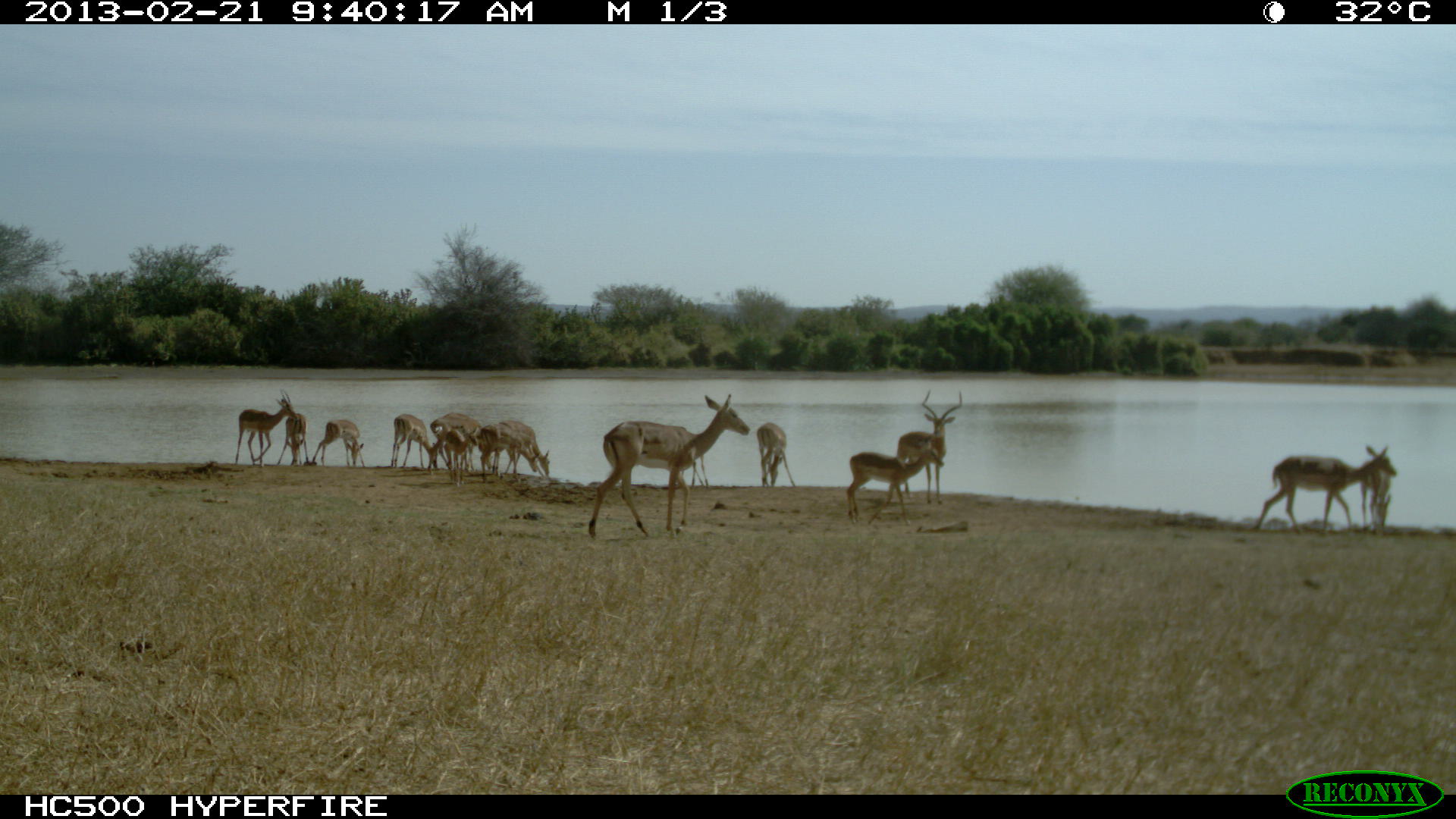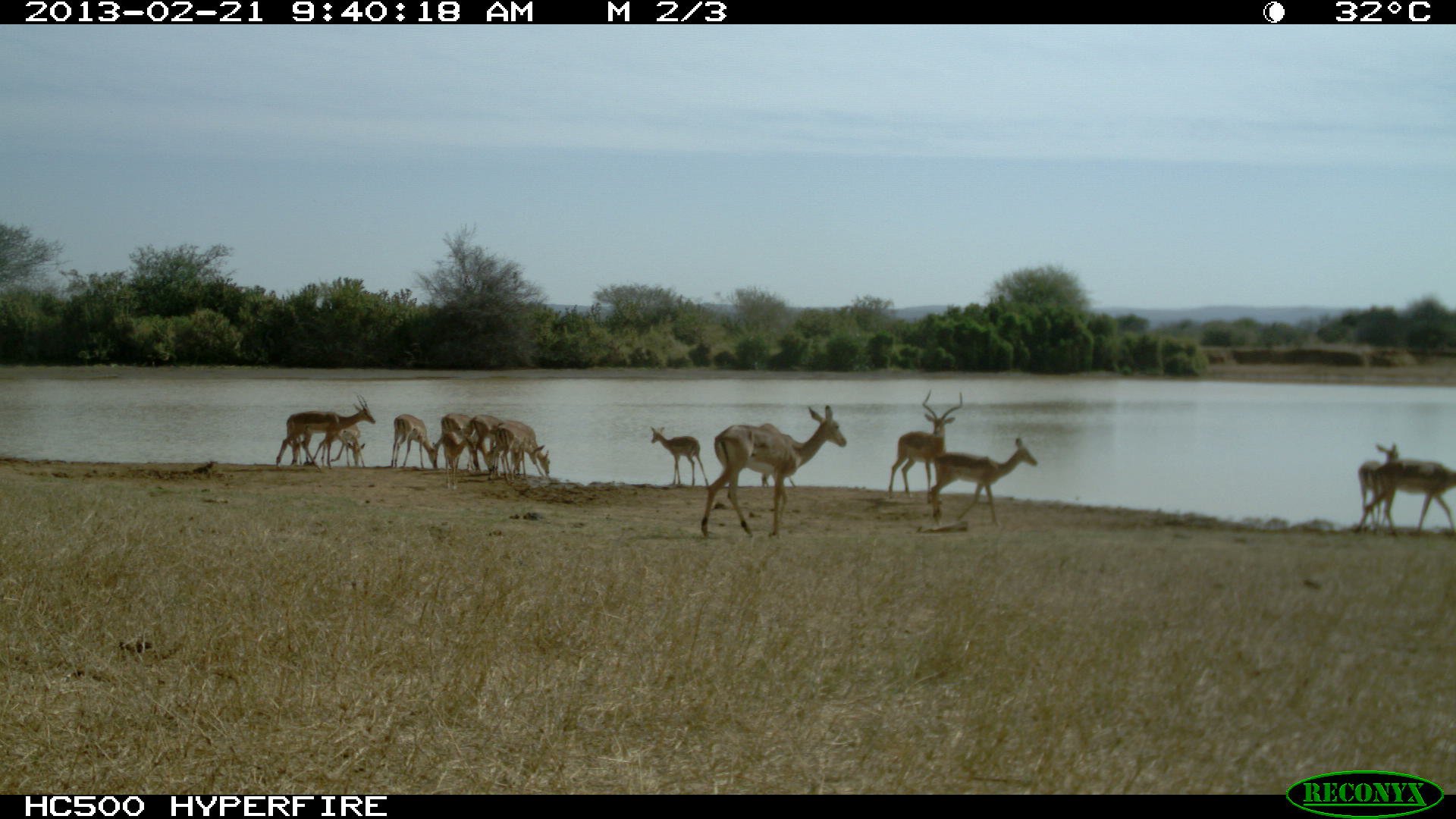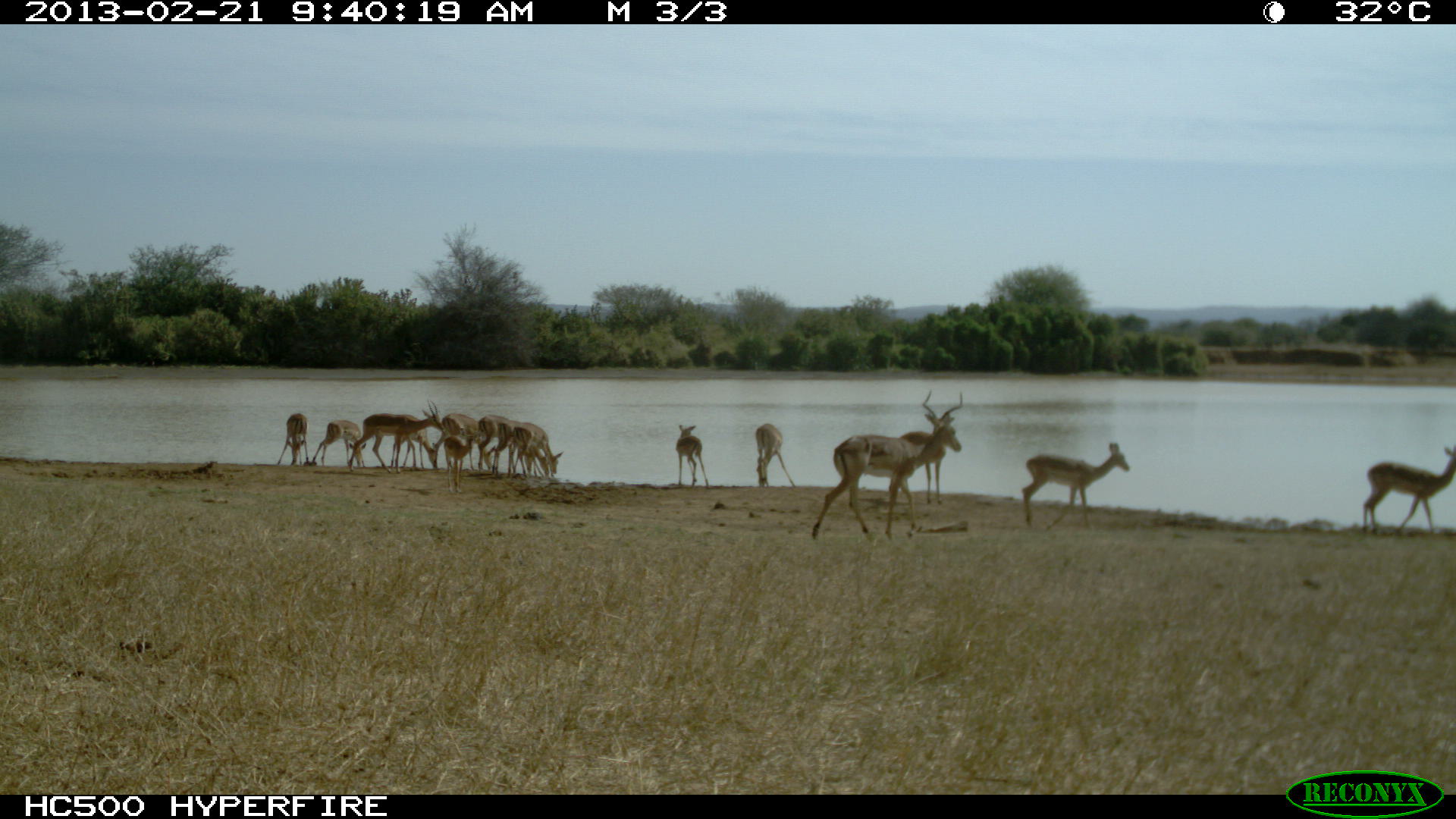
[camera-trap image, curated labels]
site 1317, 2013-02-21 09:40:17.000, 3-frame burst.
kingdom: Animalia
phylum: Chordata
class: Mammalia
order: Artiodactyla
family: Bovidae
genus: Aepyceros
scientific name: Aepyceros melampus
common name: impala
Aepyceros melampus (impala), count 16.